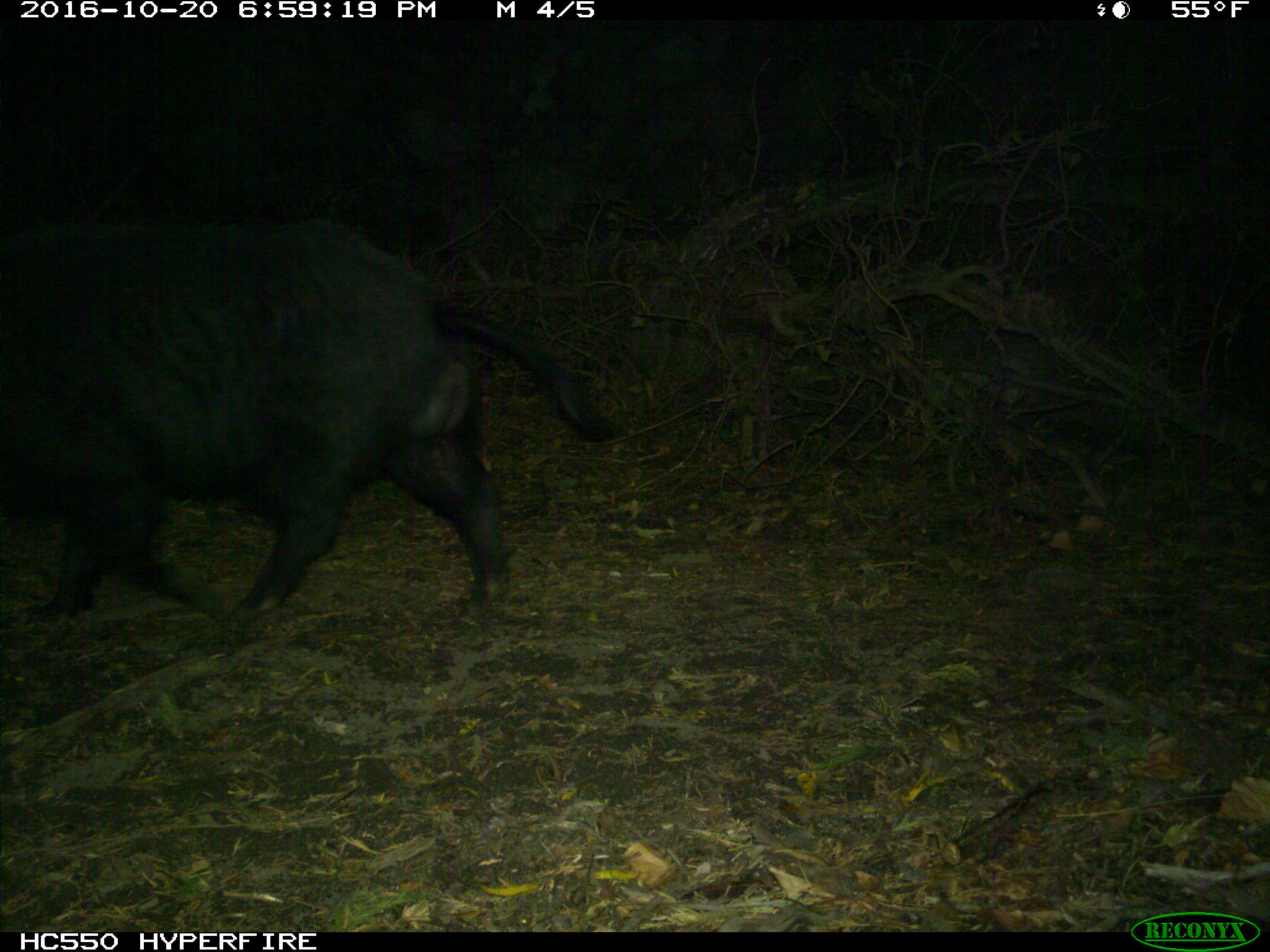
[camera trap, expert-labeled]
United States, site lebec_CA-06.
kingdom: Animalia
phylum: Chordata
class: Mammalia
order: Artiodactyla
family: Suidae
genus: Sus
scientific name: Sus scrofa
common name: wild boar